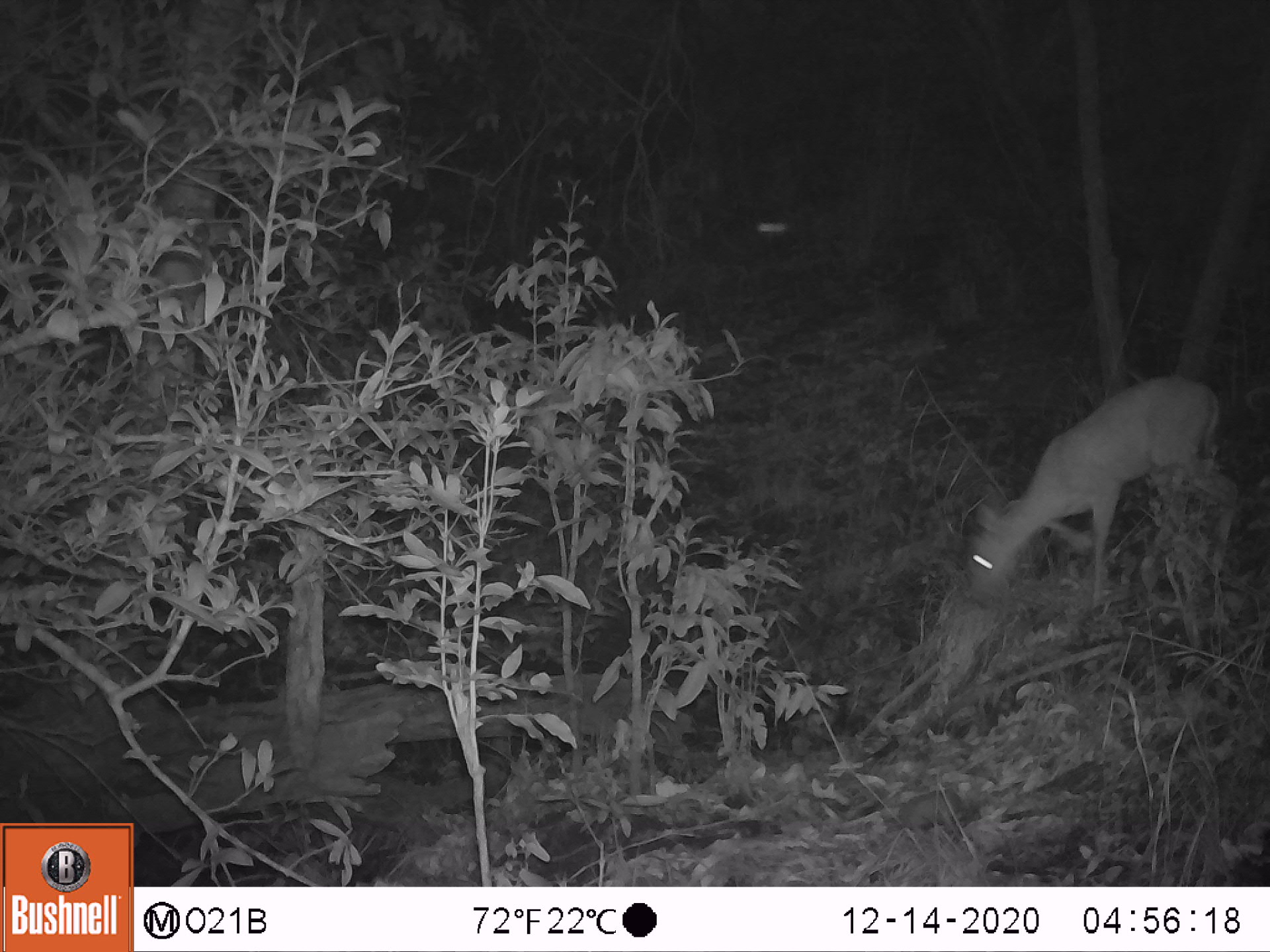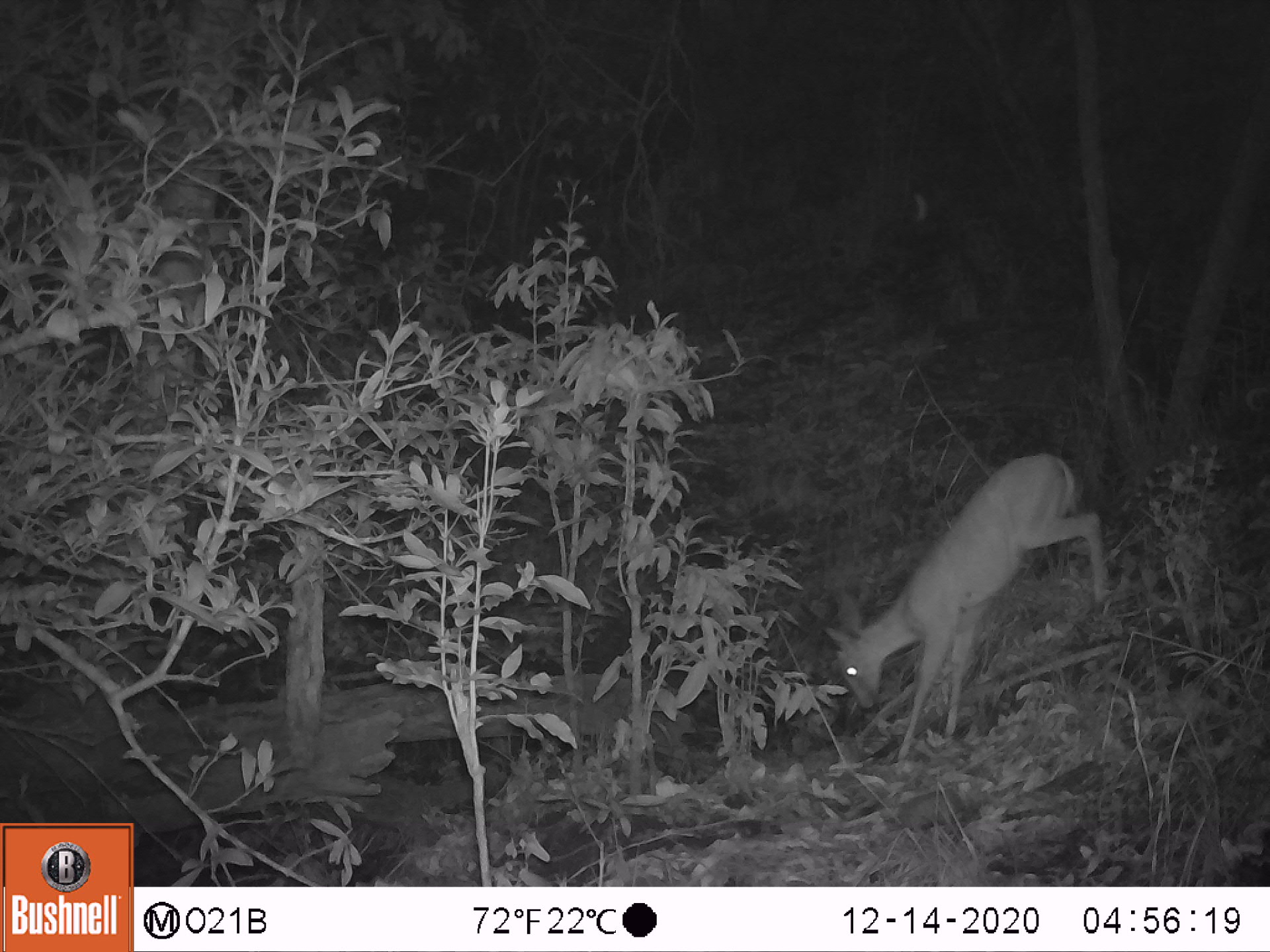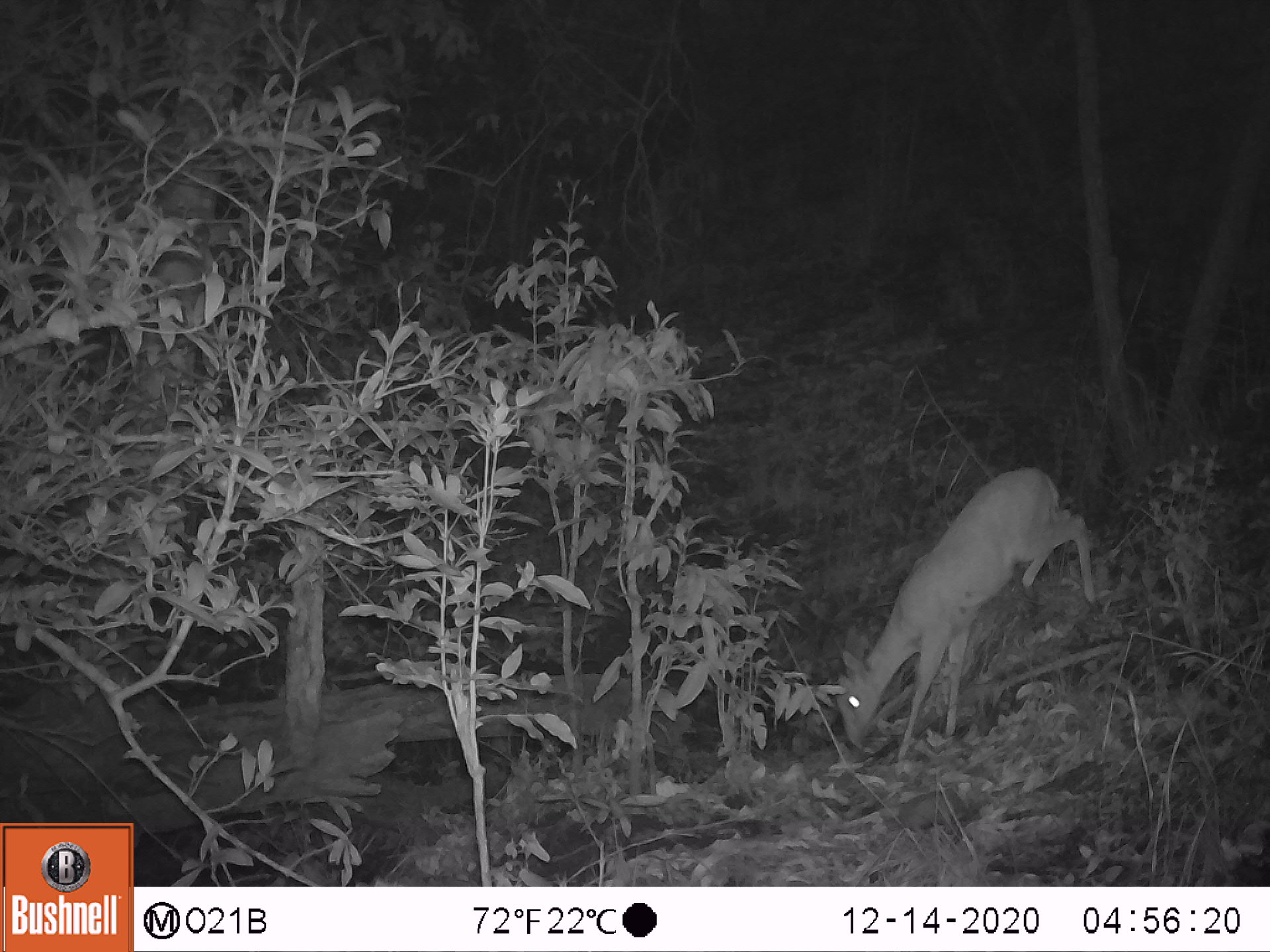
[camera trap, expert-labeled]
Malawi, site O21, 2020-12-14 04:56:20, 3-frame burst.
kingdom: Animalia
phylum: Chordata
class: Mammalia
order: Artiodactyla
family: Bovidae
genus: Sylvicapra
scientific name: Sylvicapra grimmia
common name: common duiker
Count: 1.